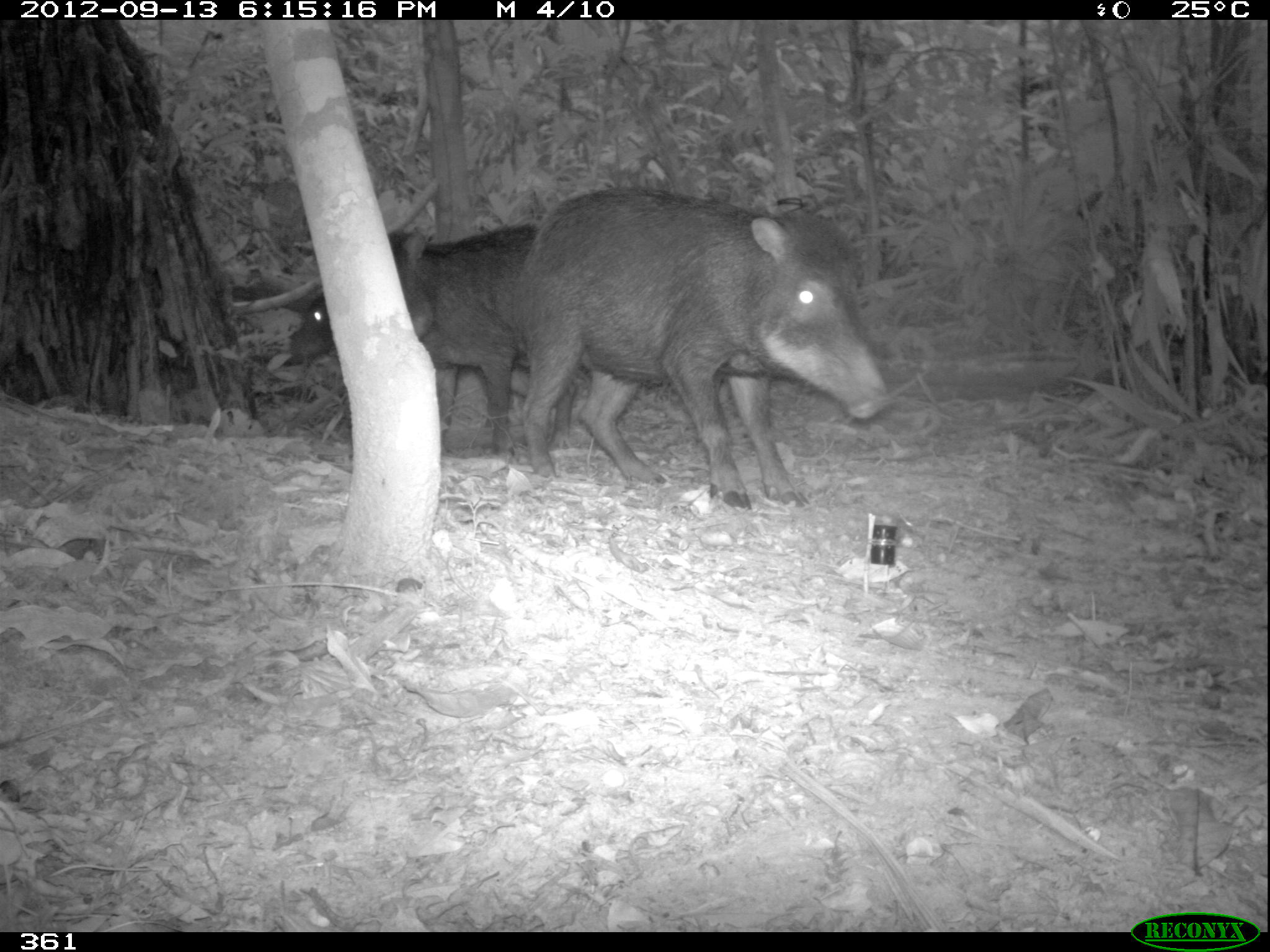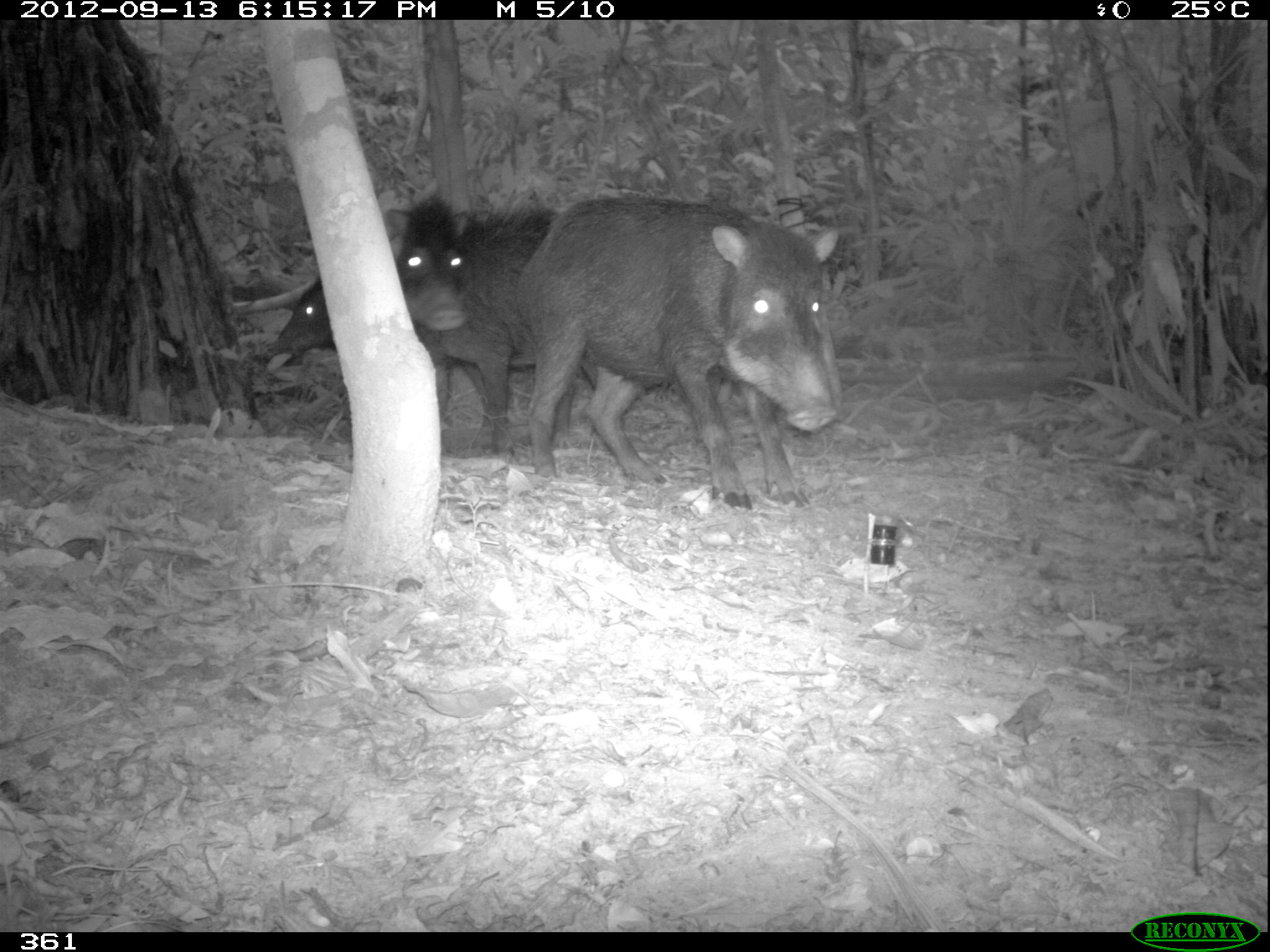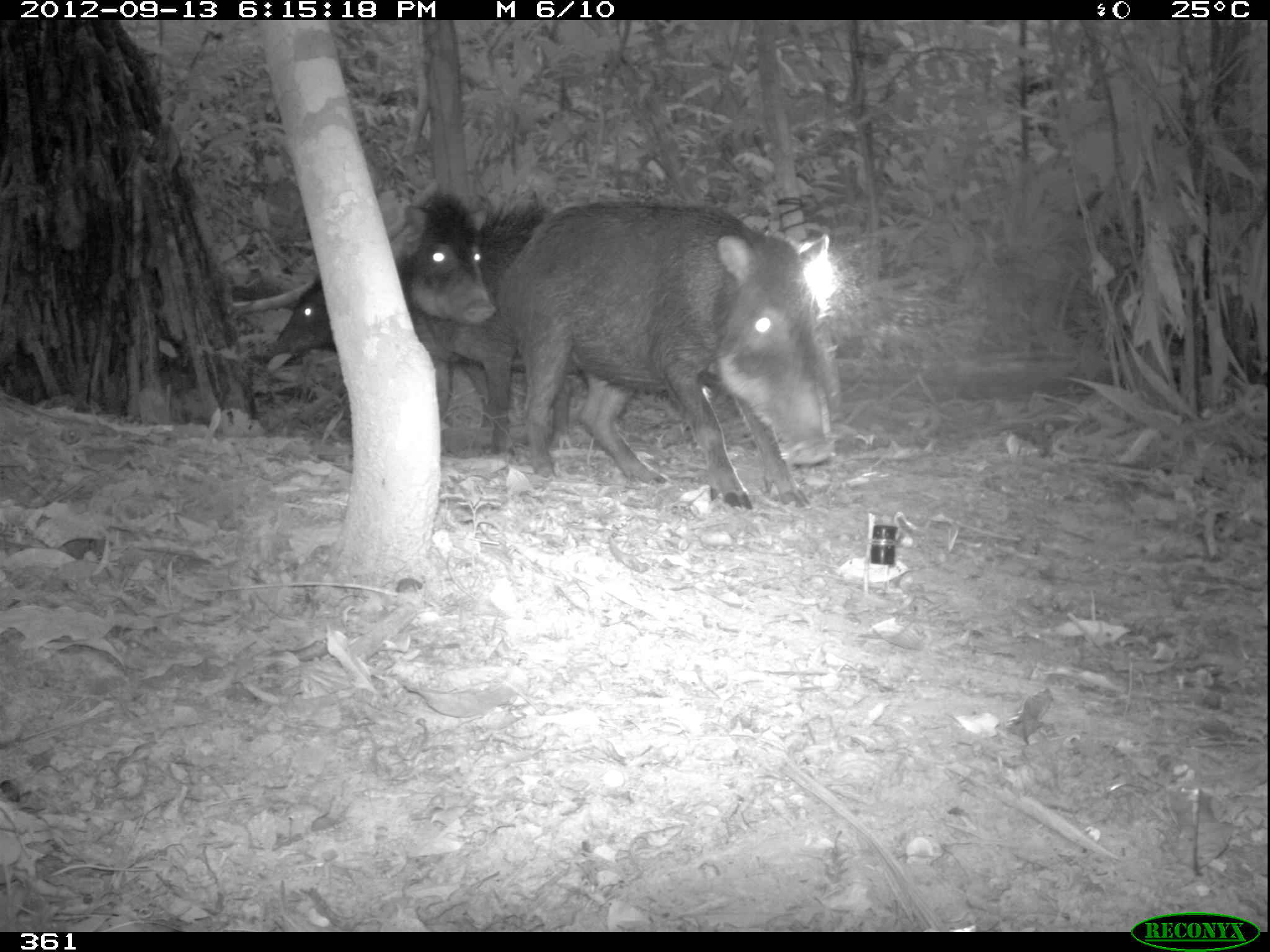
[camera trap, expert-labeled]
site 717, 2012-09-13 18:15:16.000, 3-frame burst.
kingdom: Animalia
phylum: Chordata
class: Mammalia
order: Artiodactyla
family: Tayassuidae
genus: Tayassu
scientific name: Tayassu pecari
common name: white-lipped peccary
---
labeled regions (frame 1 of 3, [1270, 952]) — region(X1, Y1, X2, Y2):
tayassu pecari: region(512, 186, 890, 510); region(387, 223, 578, 451); region(288, 290, 334, 366)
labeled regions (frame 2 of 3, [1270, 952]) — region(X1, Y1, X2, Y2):
tayassu pecari: region(515, 193, 840, 510); region(386, 195, 598, 456); region(276, 275, 491, 449)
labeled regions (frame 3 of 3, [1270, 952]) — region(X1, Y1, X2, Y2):
tayassu pecari: region(494, 200, 831, 510); region(386, 196, 598, 456); region(276, 275, 491, 449)